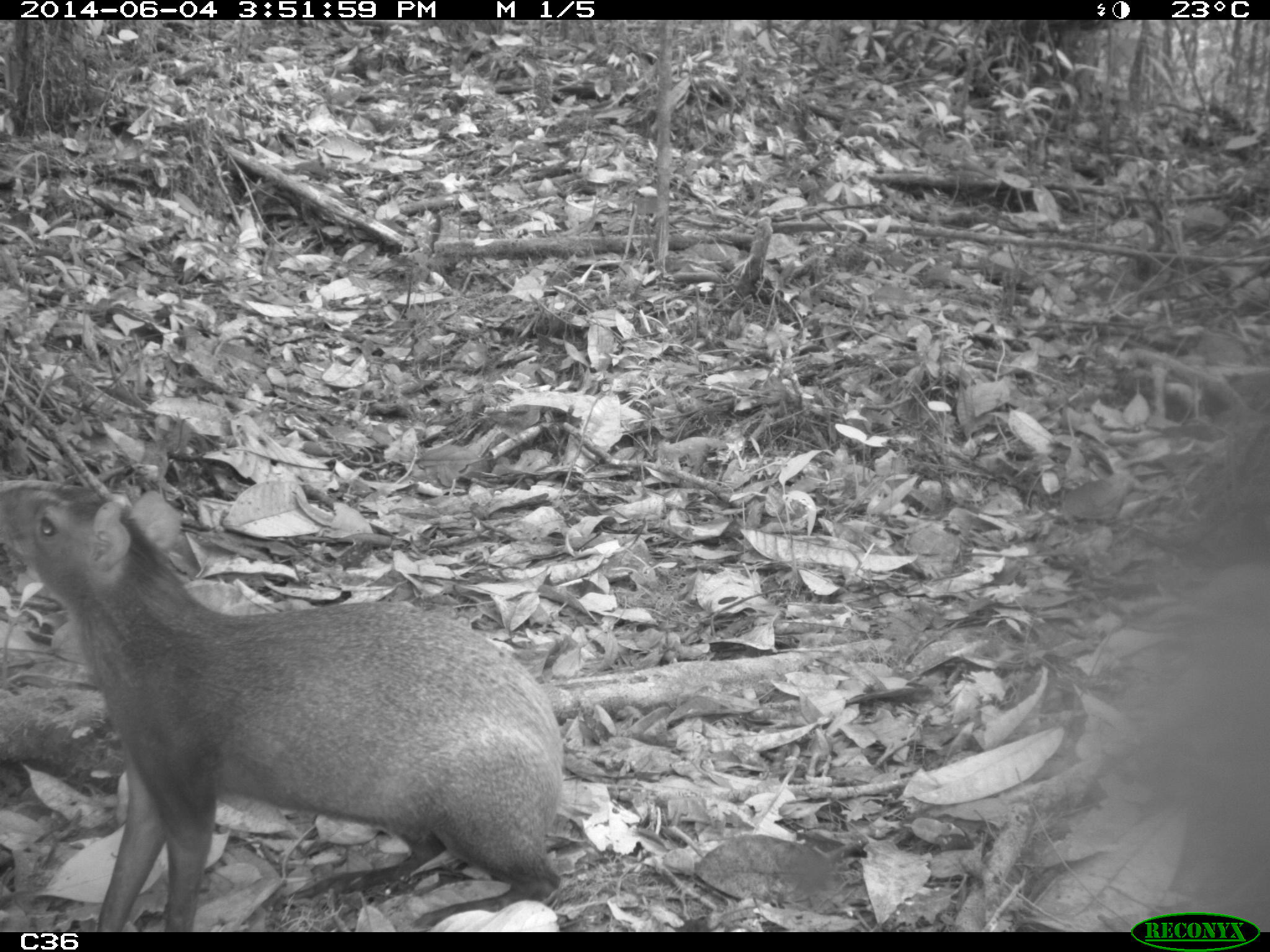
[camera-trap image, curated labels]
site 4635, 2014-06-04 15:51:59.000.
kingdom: Animalia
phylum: Chordata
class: Mammalia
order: Rodentia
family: Dasyproctidae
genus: Dasyprocta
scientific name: Dasyprocta leporina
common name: red-rumped agouti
Dasyprocta leporina (red-rumped agouti), count 1, age adult.